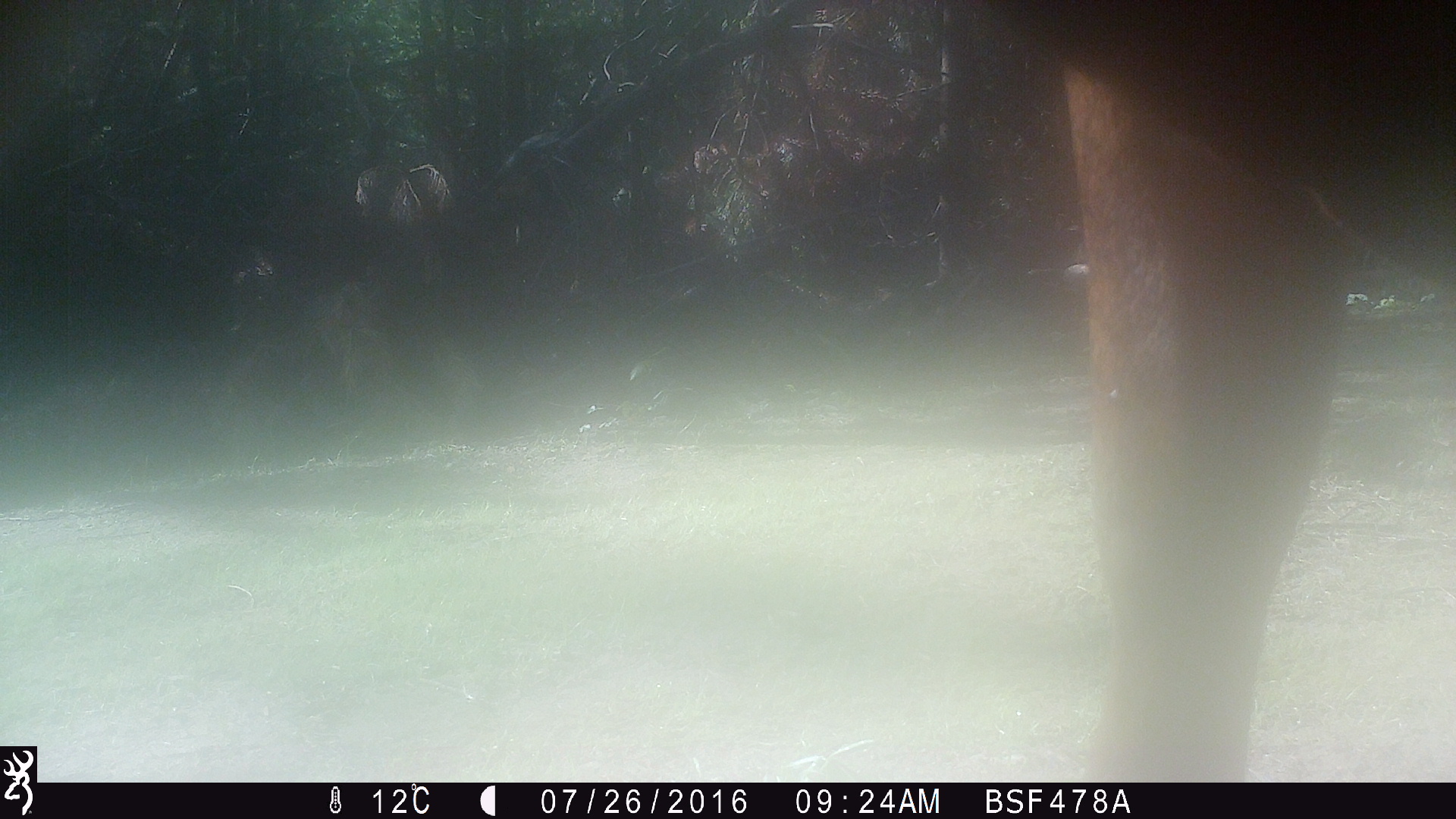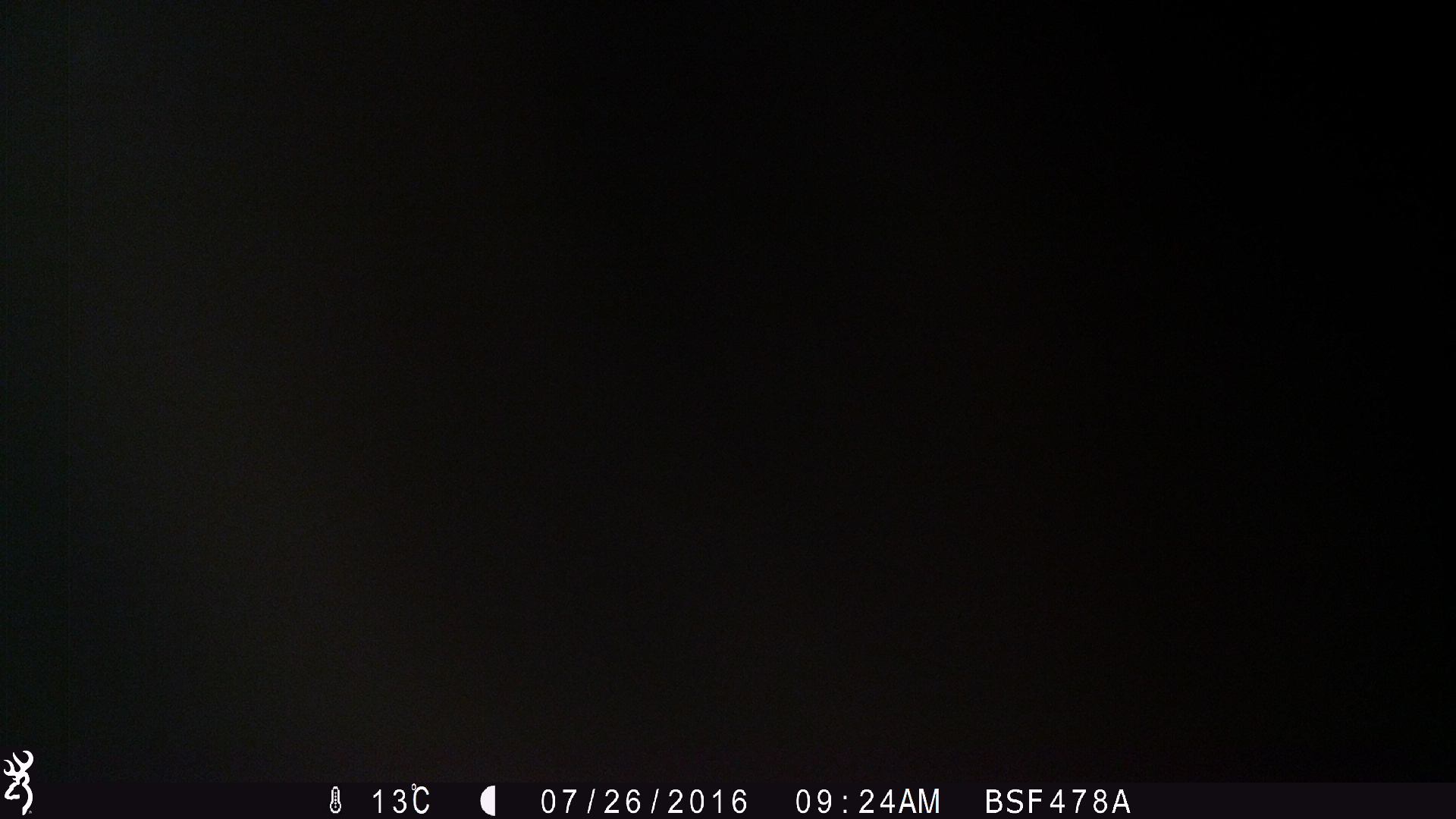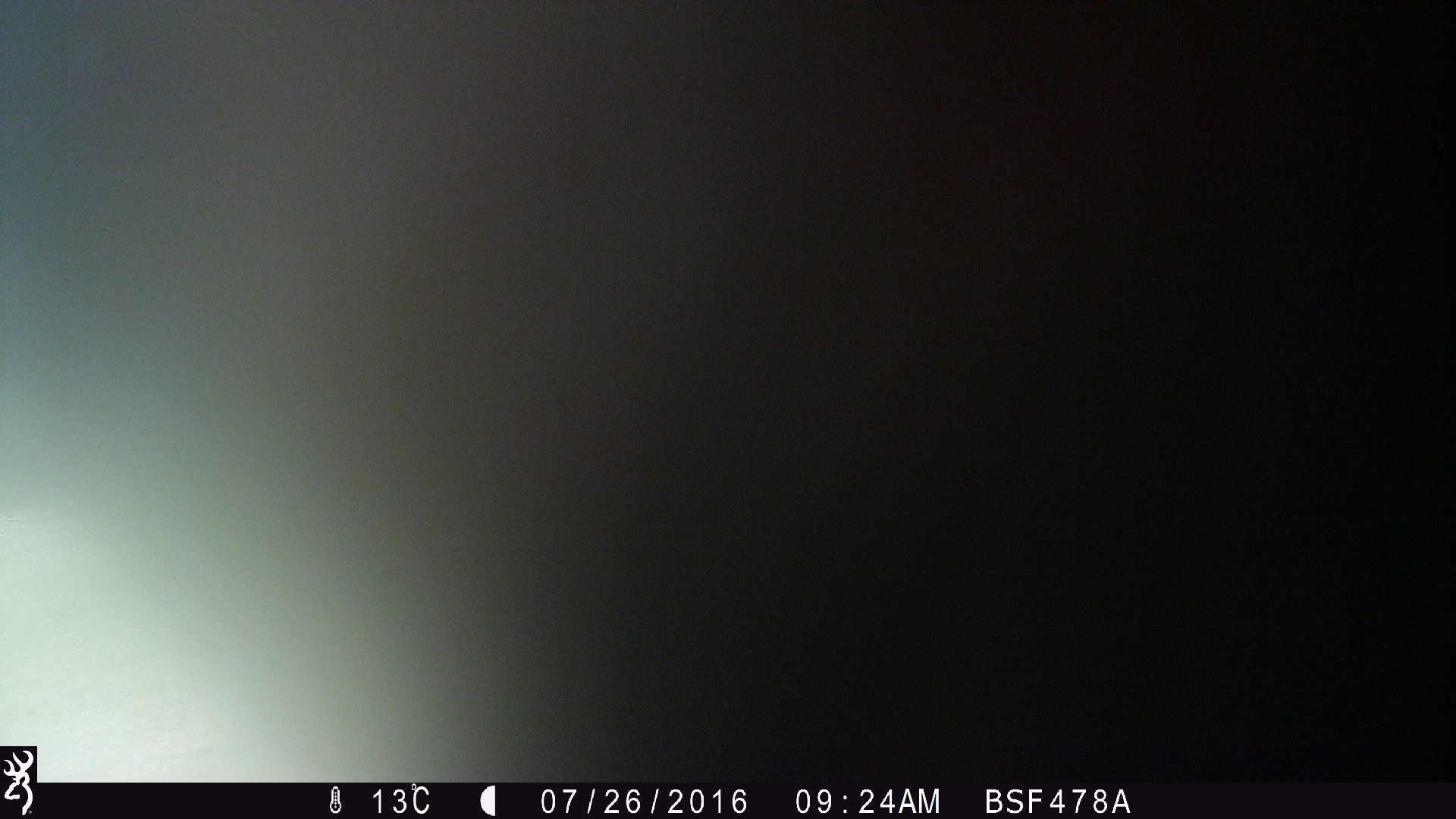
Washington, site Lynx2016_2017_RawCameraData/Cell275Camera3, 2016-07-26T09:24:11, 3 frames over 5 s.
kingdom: Animalia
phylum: Chordata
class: Mammalia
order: Artiodactyla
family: Bovidae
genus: Bos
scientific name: Bos taurus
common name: domestic cattle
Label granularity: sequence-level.